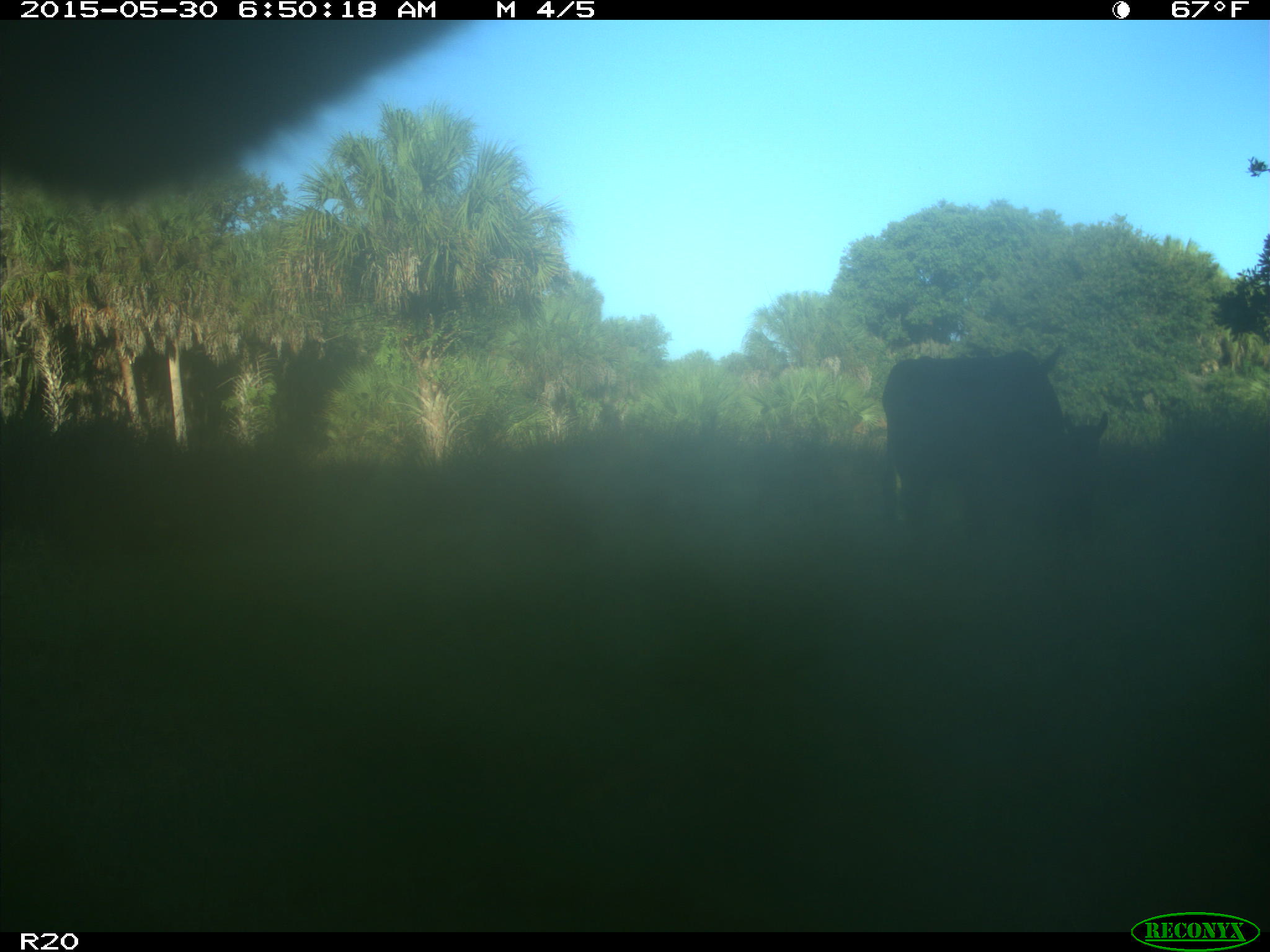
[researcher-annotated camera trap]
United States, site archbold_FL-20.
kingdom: Animalia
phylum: Chordata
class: Mammalia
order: Artiodactyla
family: Bovidae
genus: Bos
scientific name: Bos taurus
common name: domestic cow